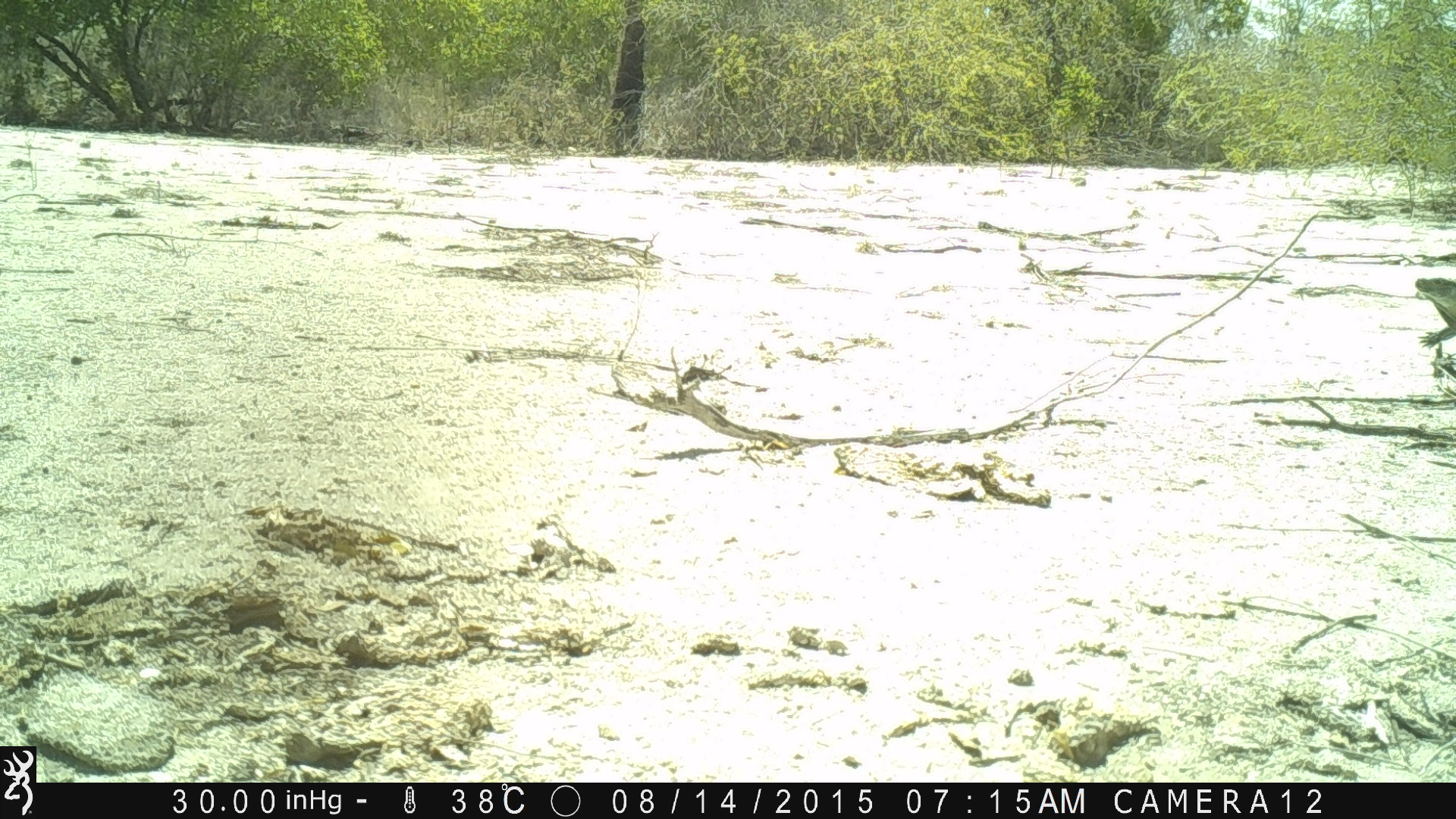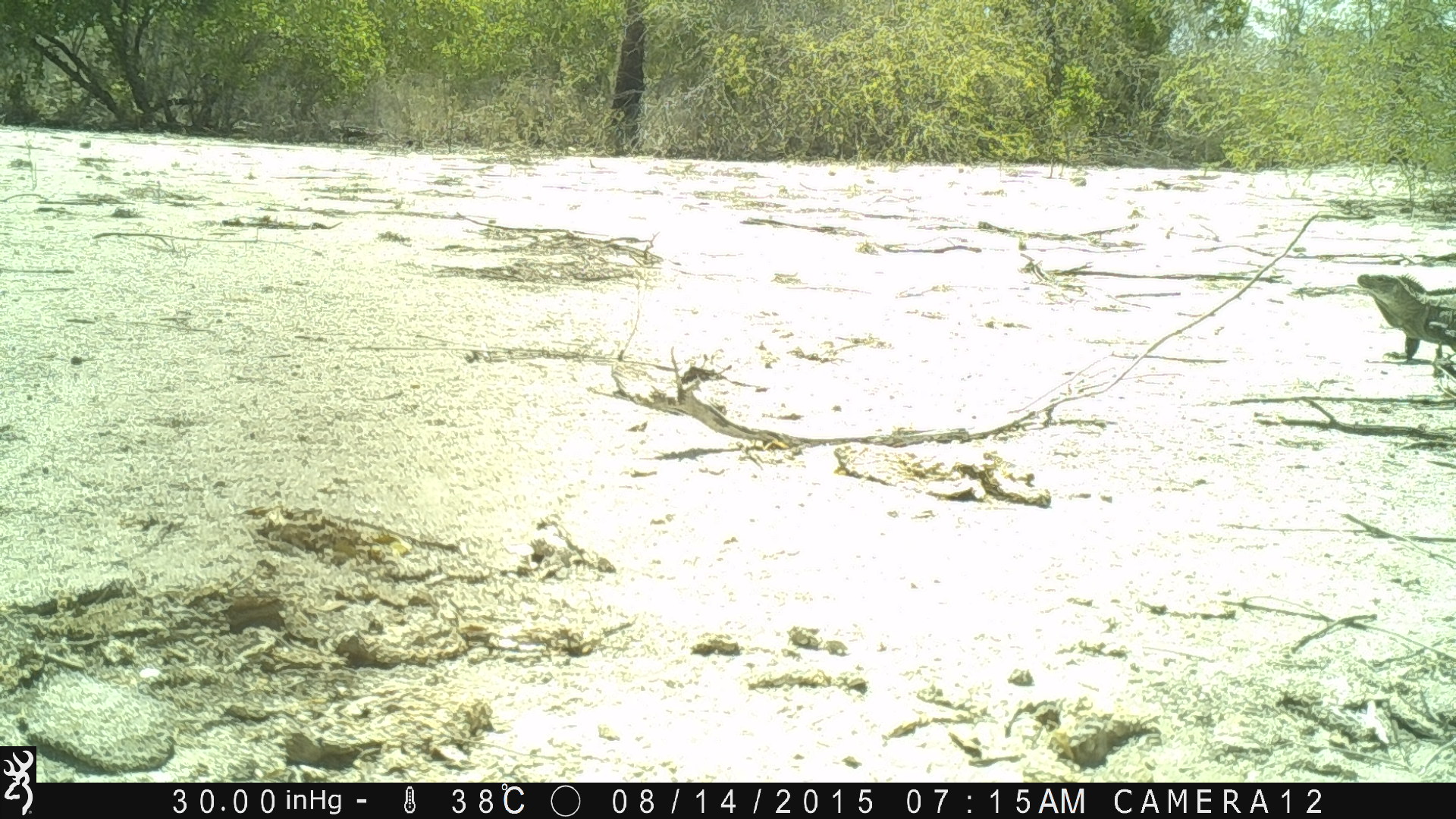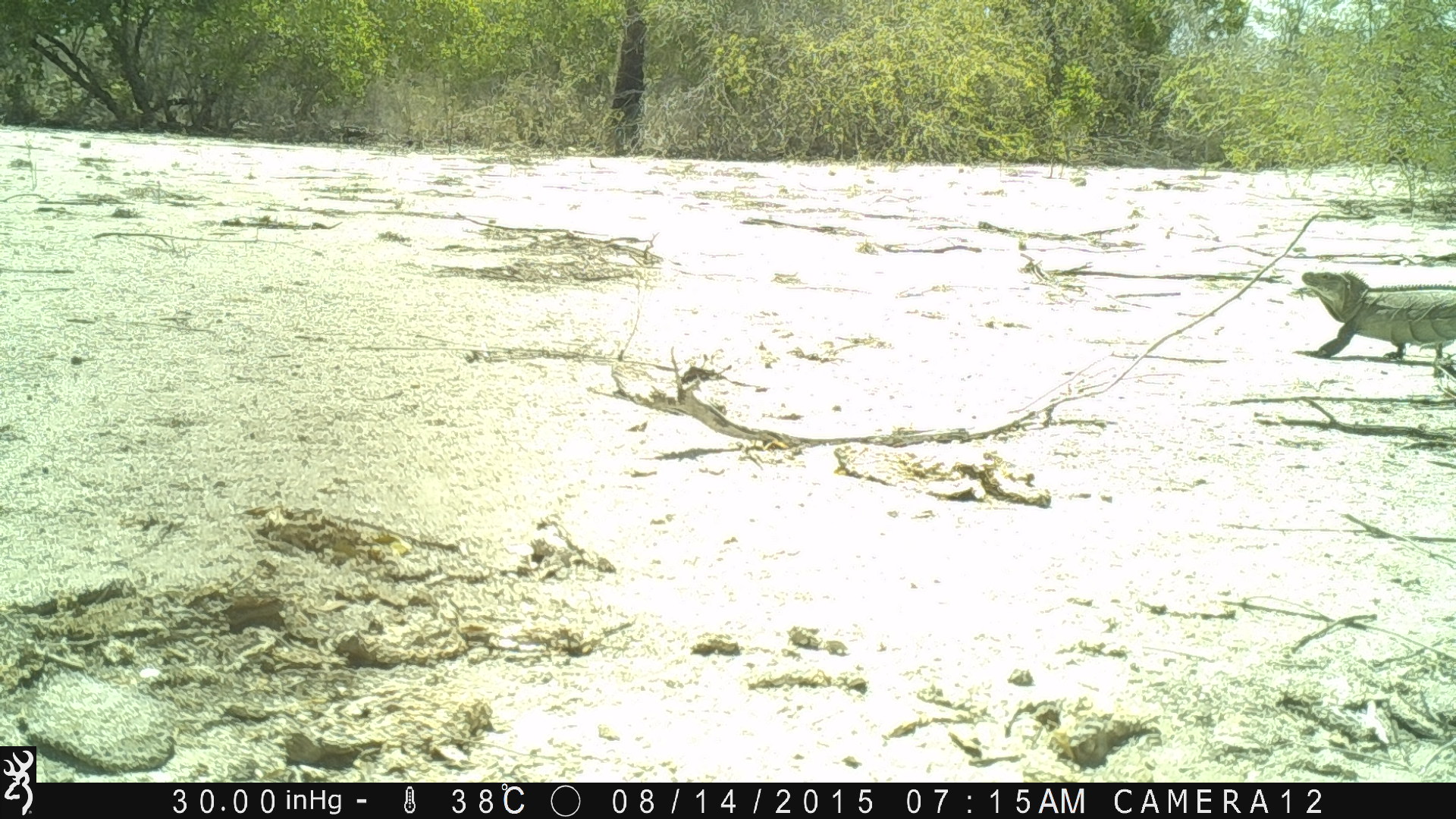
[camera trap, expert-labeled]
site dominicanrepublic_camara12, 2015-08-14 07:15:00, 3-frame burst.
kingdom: Animalia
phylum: Chordata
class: Reptilia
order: Squamata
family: Iguanidae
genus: Iguana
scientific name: Iguana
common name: typical iguanas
Iguana (typical iguanas).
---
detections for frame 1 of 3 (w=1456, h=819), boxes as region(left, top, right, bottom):
iguana: region(1411, 275, 1456, 348)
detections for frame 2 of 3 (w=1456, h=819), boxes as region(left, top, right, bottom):
iguana: region(1355, 271, 1456, 370)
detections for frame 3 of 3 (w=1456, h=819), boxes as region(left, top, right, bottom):
iguana: region(1295, 269, 1456, 371)